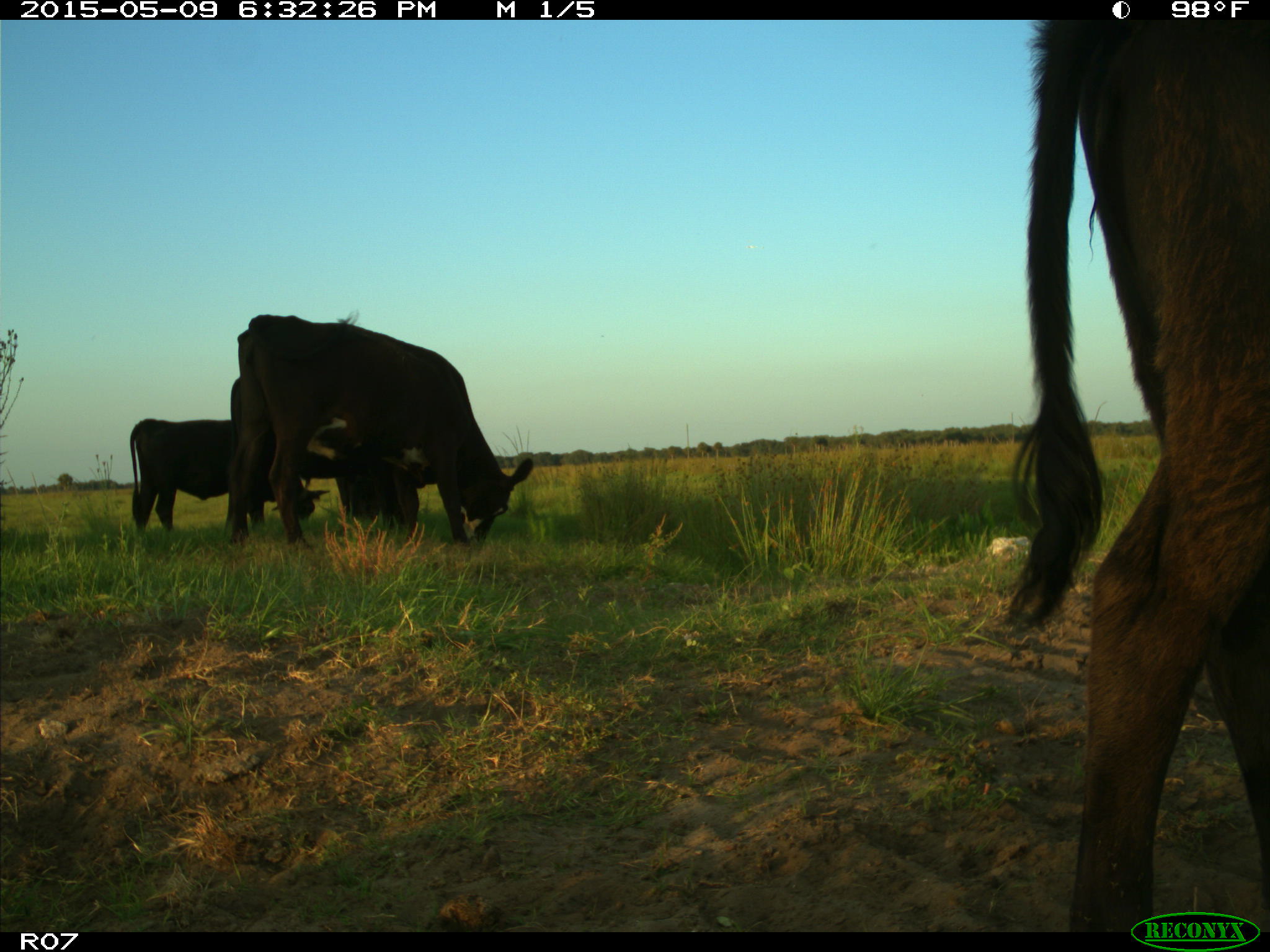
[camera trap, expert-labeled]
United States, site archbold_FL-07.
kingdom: Animalia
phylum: Chordata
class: Mammalia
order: Artiodactyla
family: Bovidae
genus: Bos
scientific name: Bos taurus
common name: domestic cow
Bos taurus (domestic cow).